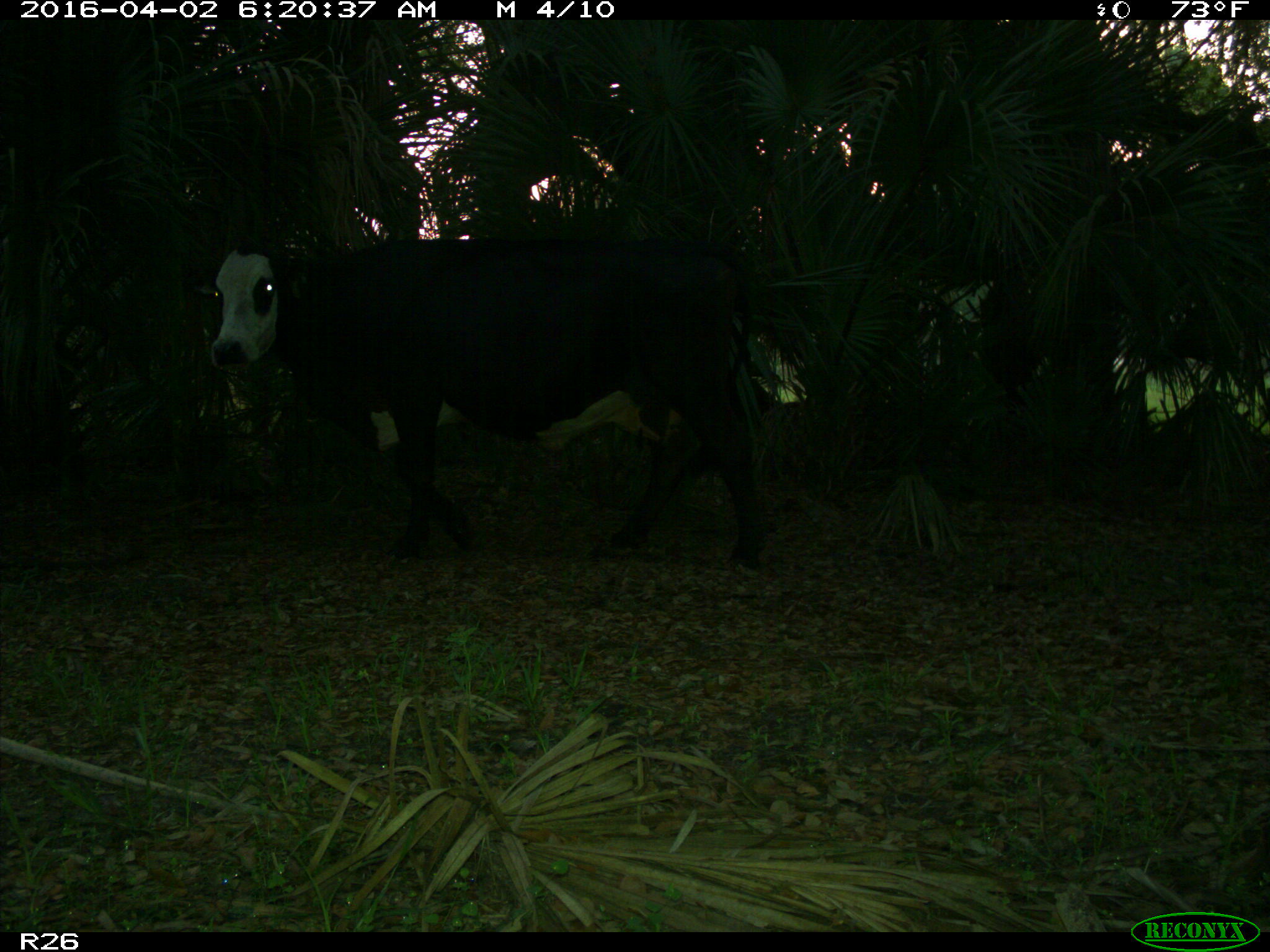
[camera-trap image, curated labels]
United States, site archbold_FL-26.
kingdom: Animalia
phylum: Chordata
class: Mammalia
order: Artiodactyla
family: Bovidae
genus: Bos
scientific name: Bos taurus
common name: domestic cow